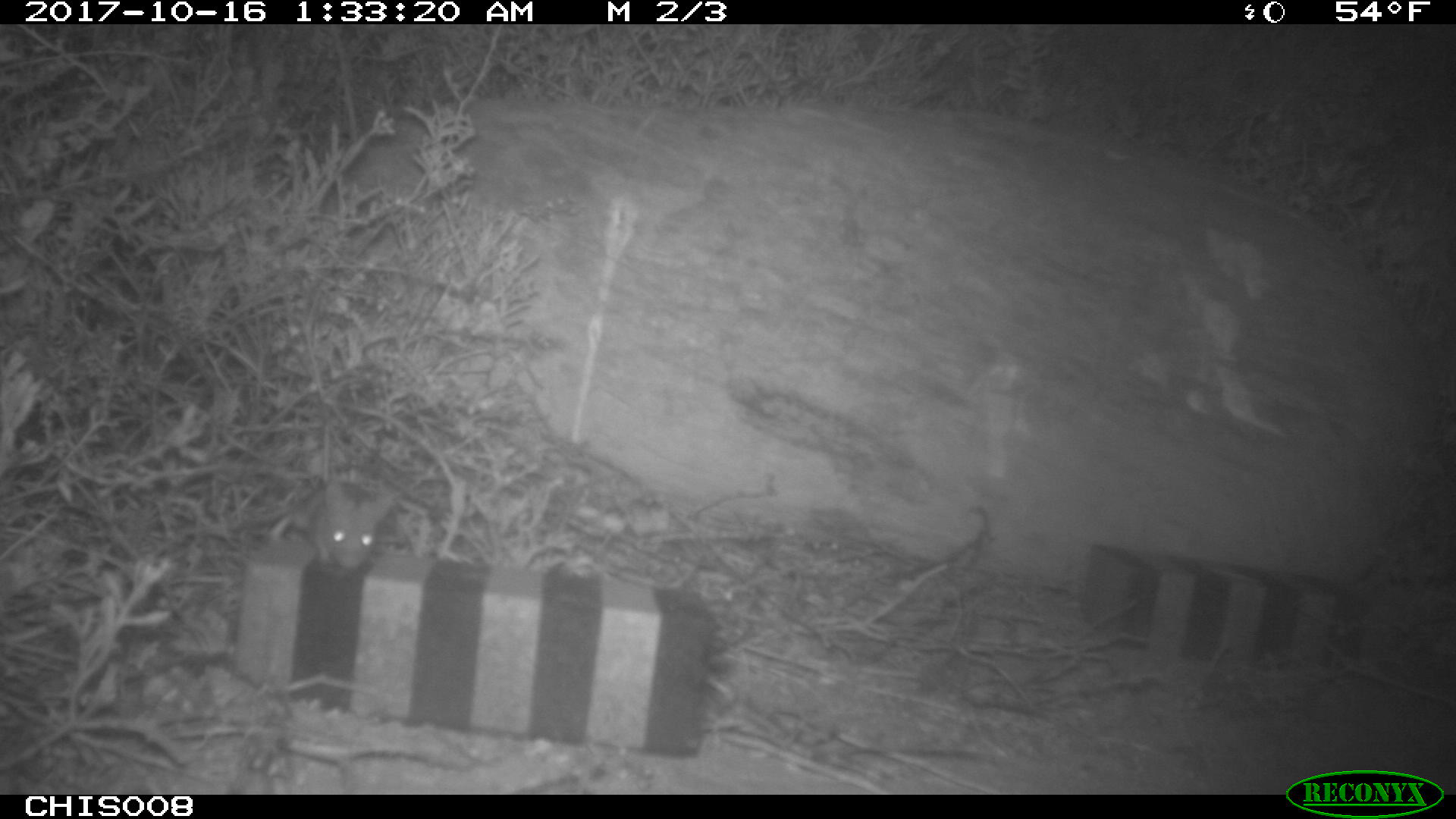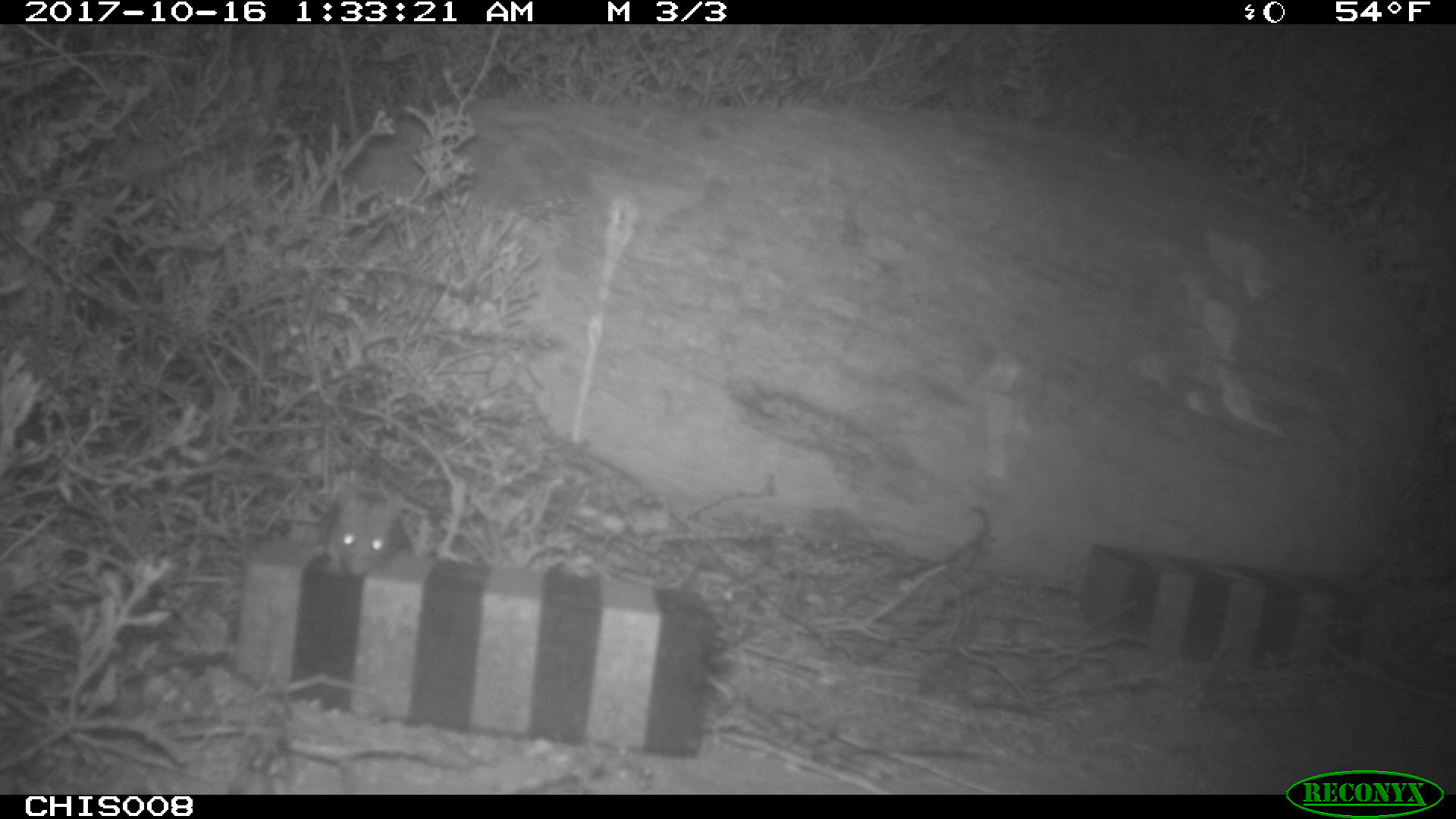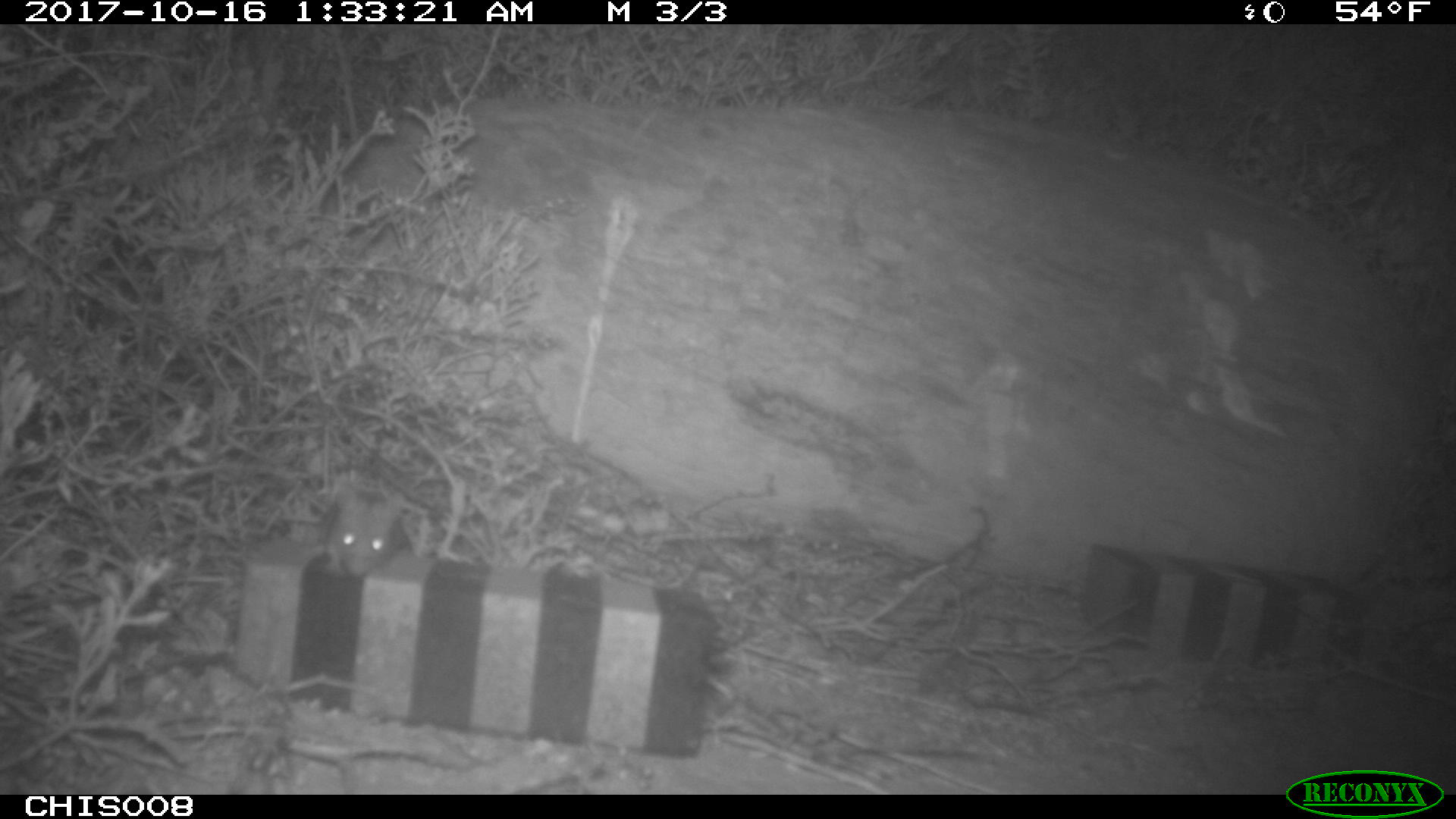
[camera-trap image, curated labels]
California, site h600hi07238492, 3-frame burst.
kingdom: Animalia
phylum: Chordata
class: Mammalia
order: Rodentia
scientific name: Rodentia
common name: rodent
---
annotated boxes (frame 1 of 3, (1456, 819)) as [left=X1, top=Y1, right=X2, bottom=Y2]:
rodent: [left=268, top=479, right=394, bottom=571]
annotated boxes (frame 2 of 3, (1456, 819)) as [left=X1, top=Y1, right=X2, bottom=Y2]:
rodent: [left=319, top=485, right=406, bottom=578]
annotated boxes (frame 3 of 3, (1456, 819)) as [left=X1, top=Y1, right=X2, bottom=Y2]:
rodent: [left=318, top=482, right=404, bottom=579]